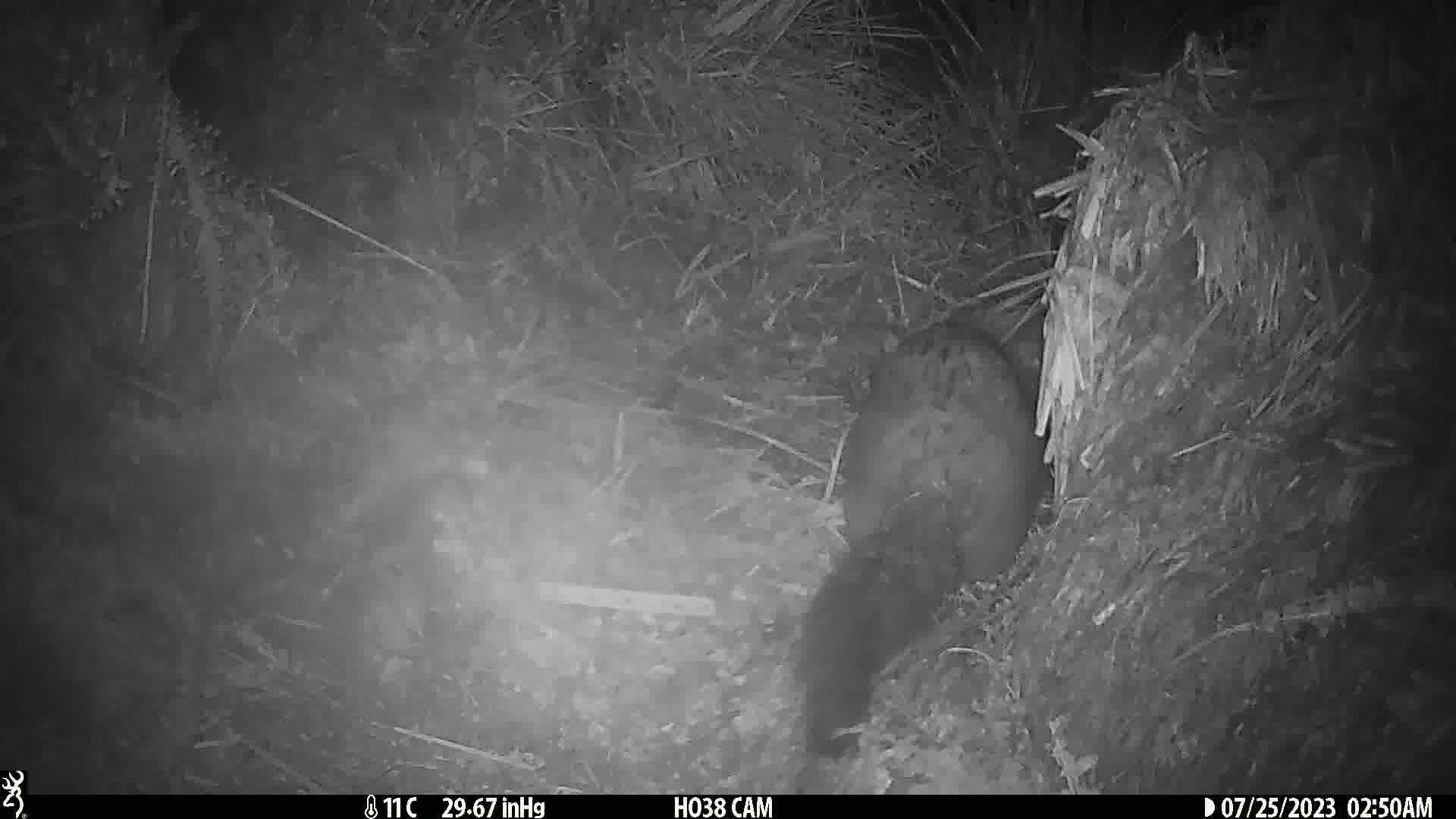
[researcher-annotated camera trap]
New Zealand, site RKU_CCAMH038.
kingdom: Animalia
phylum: Chordata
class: Mammalia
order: Diprotodontia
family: Phalangeridae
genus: Trichosurus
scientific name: Trichosurus vulpecula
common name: common brushtail possum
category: possum